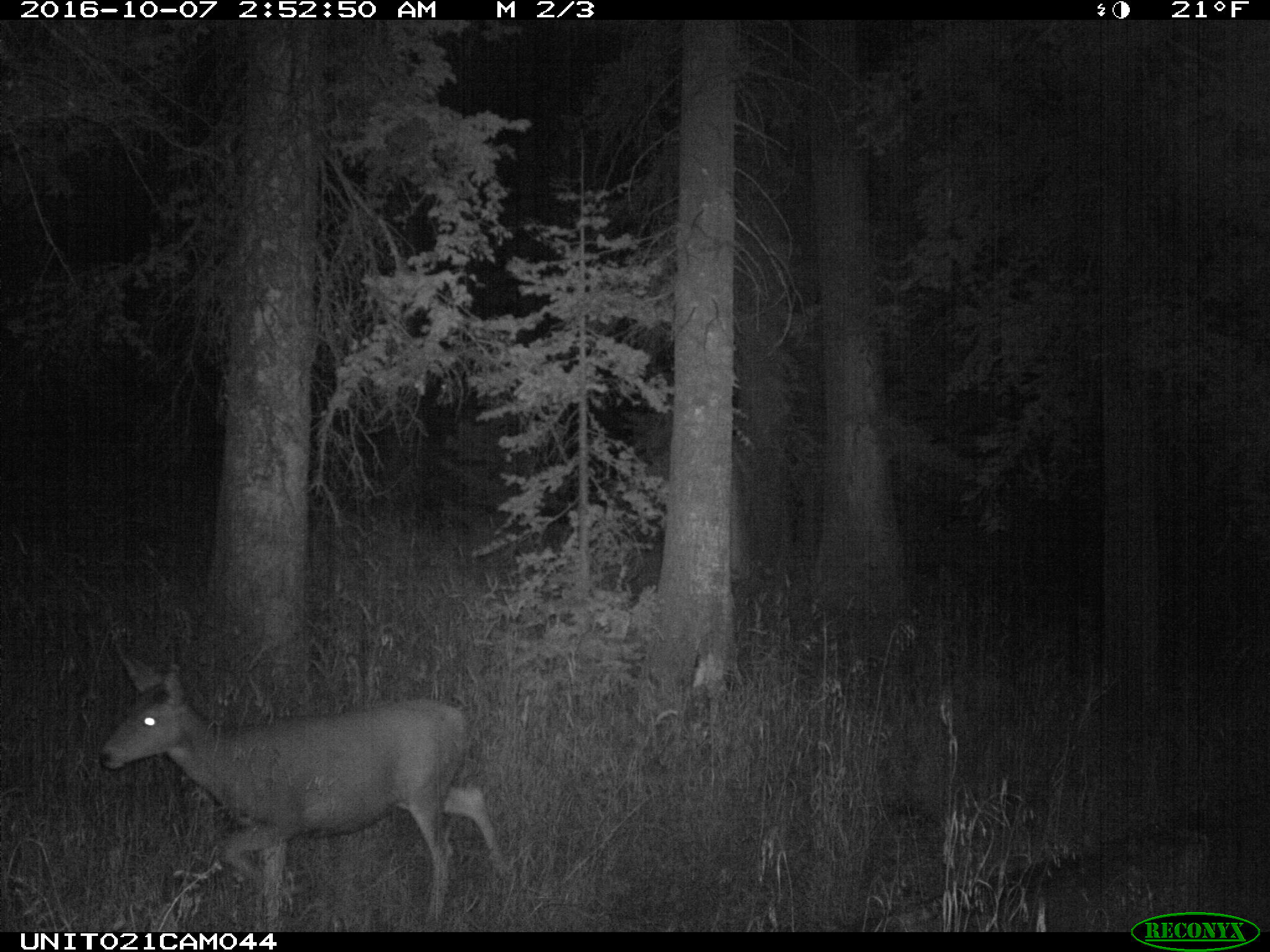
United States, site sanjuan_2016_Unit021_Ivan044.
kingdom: Animalia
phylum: Chordata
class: Mammalia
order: Artiodactyla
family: Cervidae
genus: Odocoileus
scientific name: Odocoileus hemionus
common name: mule deer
Odocoileus hemionus (mule deer).